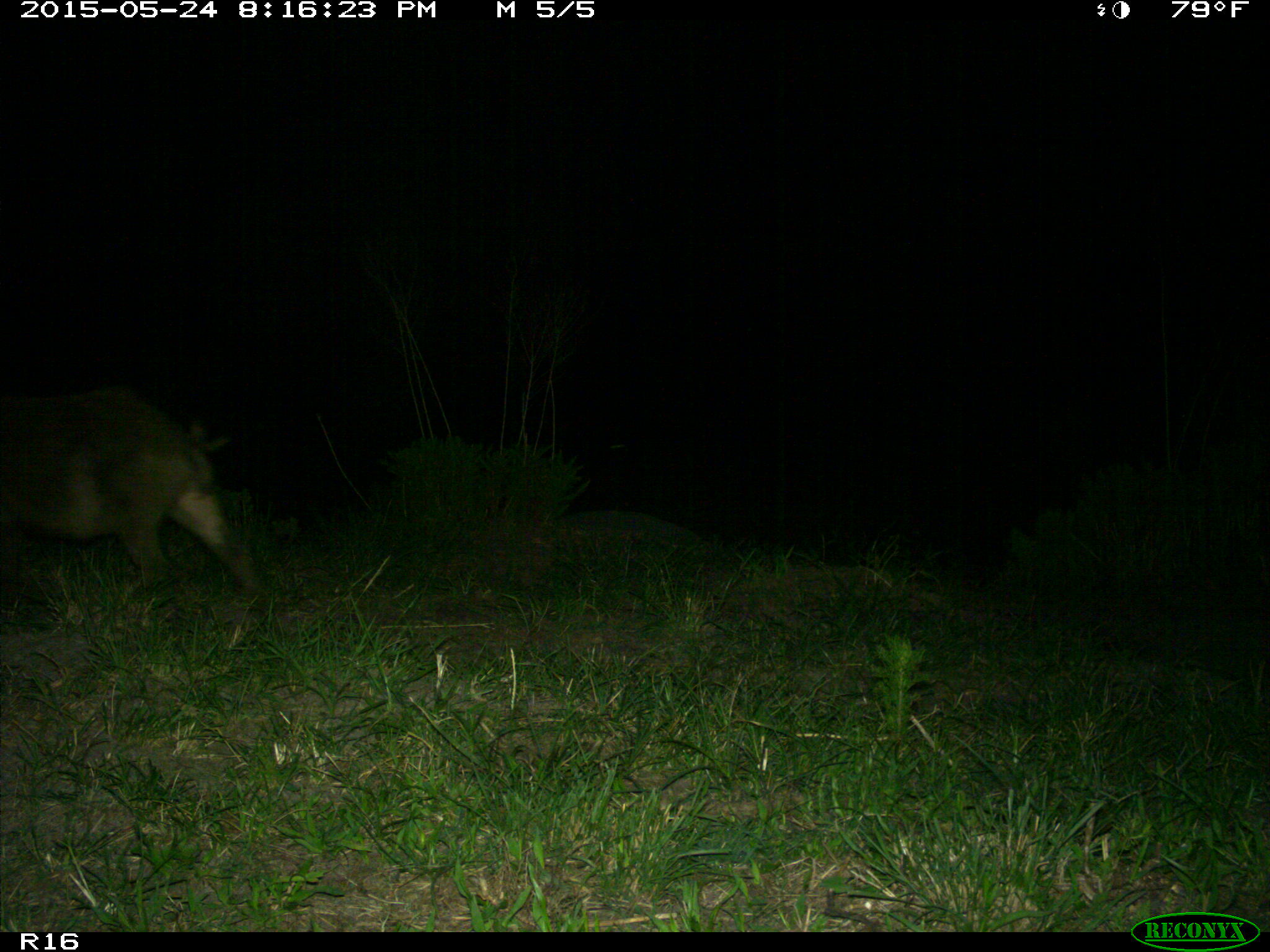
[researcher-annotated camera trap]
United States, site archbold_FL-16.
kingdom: Animalia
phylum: Chordata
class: Mammalia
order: Artiodactyla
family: Suidae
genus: Sus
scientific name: Sus scrofa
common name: wild boar